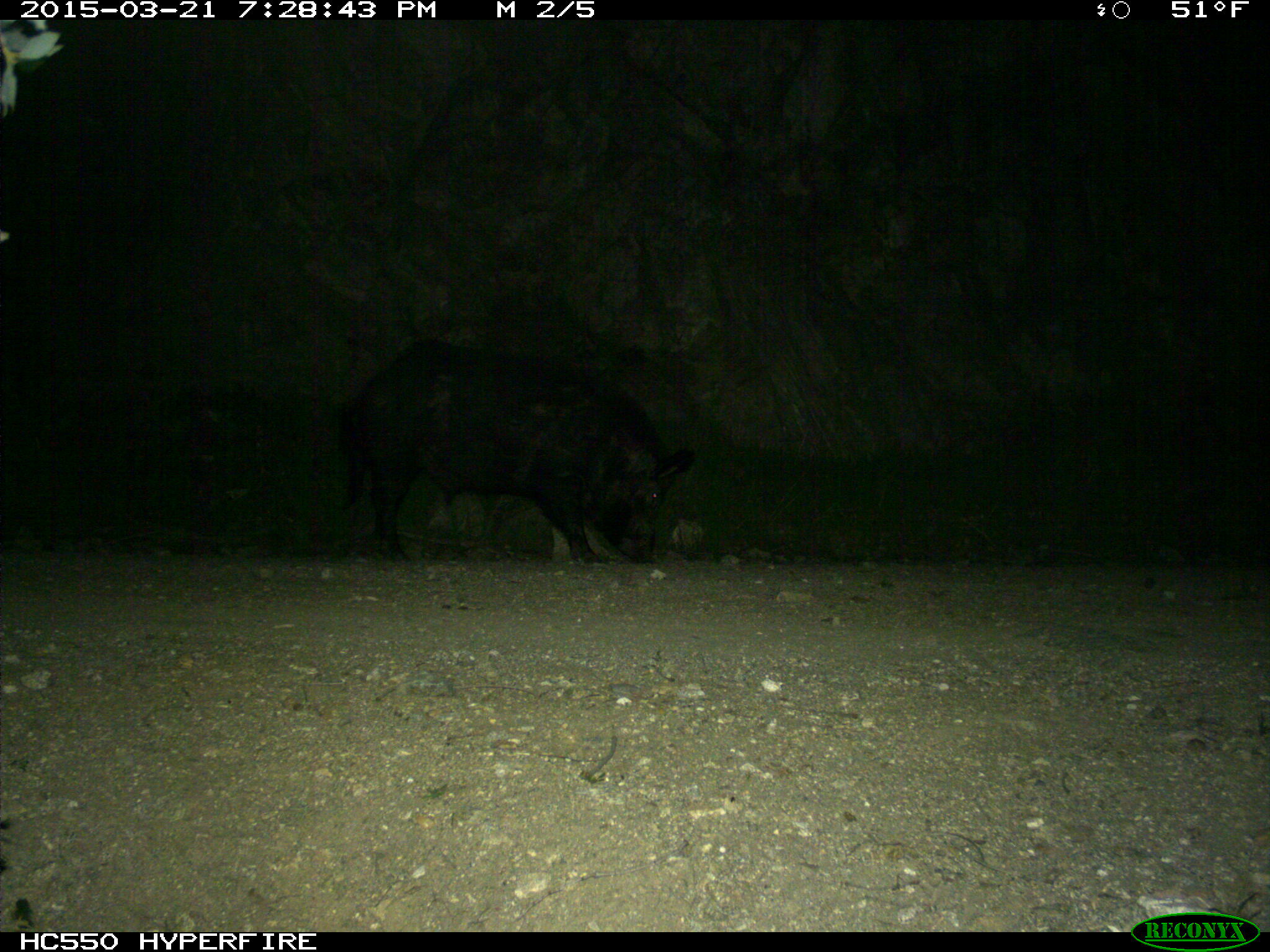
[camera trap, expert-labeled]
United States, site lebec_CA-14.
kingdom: Animalia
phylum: Chordata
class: Mammalia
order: Artiodactyla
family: Suidae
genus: Sus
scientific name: Sus scrofa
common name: wild boar